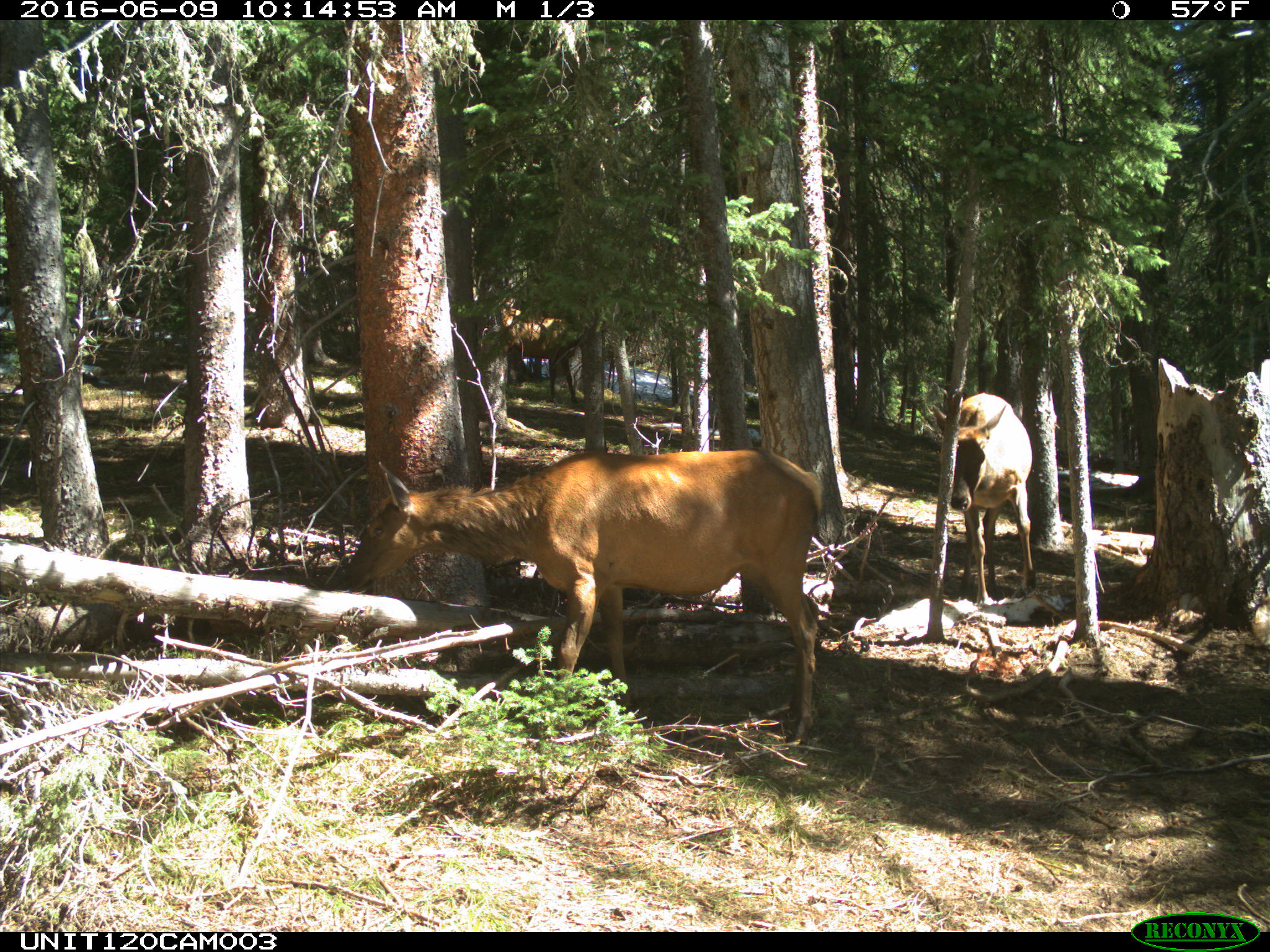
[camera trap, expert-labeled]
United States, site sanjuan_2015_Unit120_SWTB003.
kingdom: Animalia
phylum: Chordata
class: Mammalia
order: Artiodactyla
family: Cervidae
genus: Cervus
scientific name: Cervus elaphus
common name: red deer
Cervus elaphus (red deer).